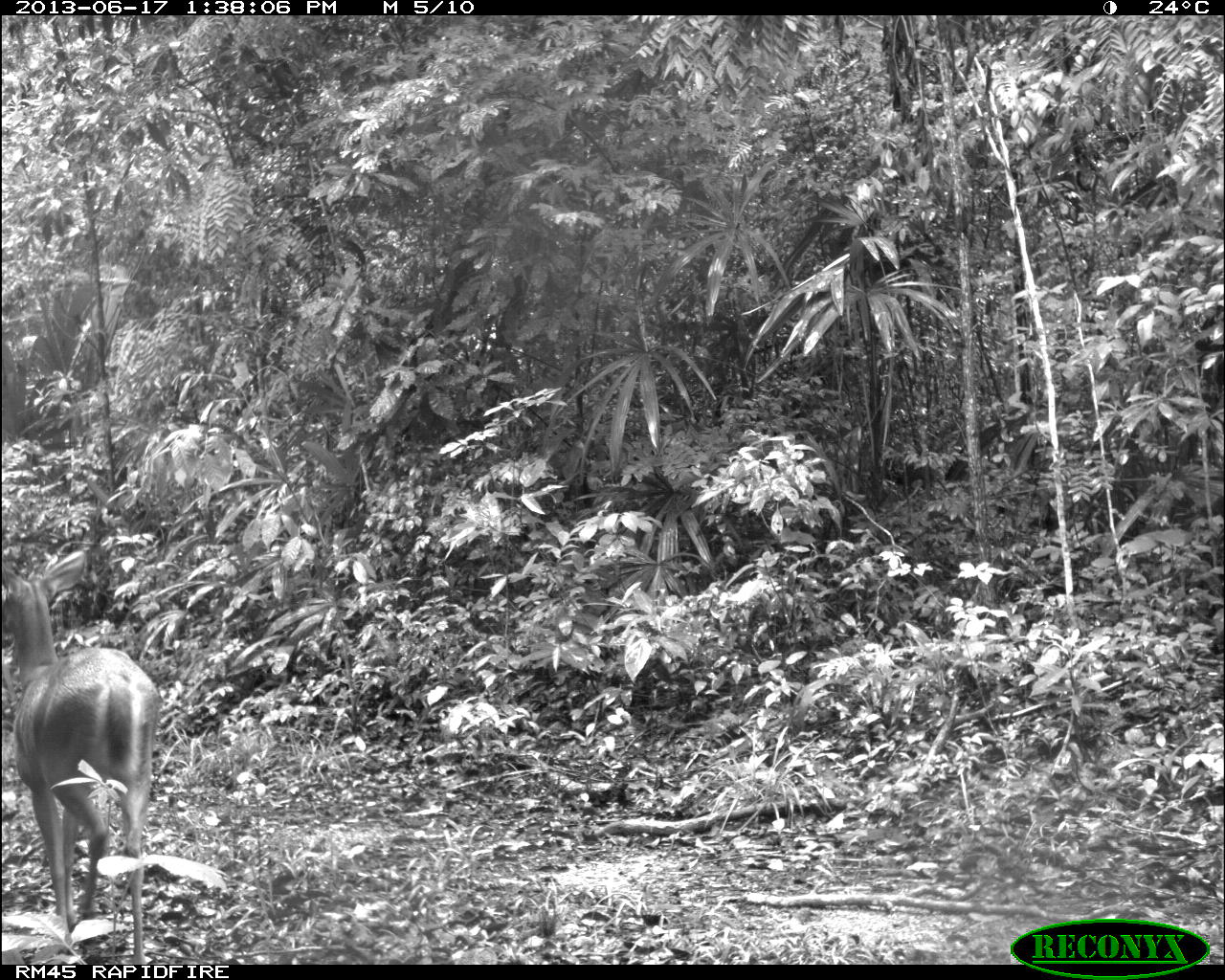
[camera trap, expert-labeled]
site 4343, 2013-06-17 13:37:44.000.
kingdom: Animalia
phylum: Chordata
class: Mammalia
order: Artiodactyla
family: Cervidae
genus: Odocoileus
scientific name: Odocoileus virginianus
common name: white-tailed deer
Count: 2.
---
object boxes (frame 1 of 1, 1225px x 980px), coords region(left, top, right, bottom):
odocoileus virginianus: region(1, 548, 158, 964)